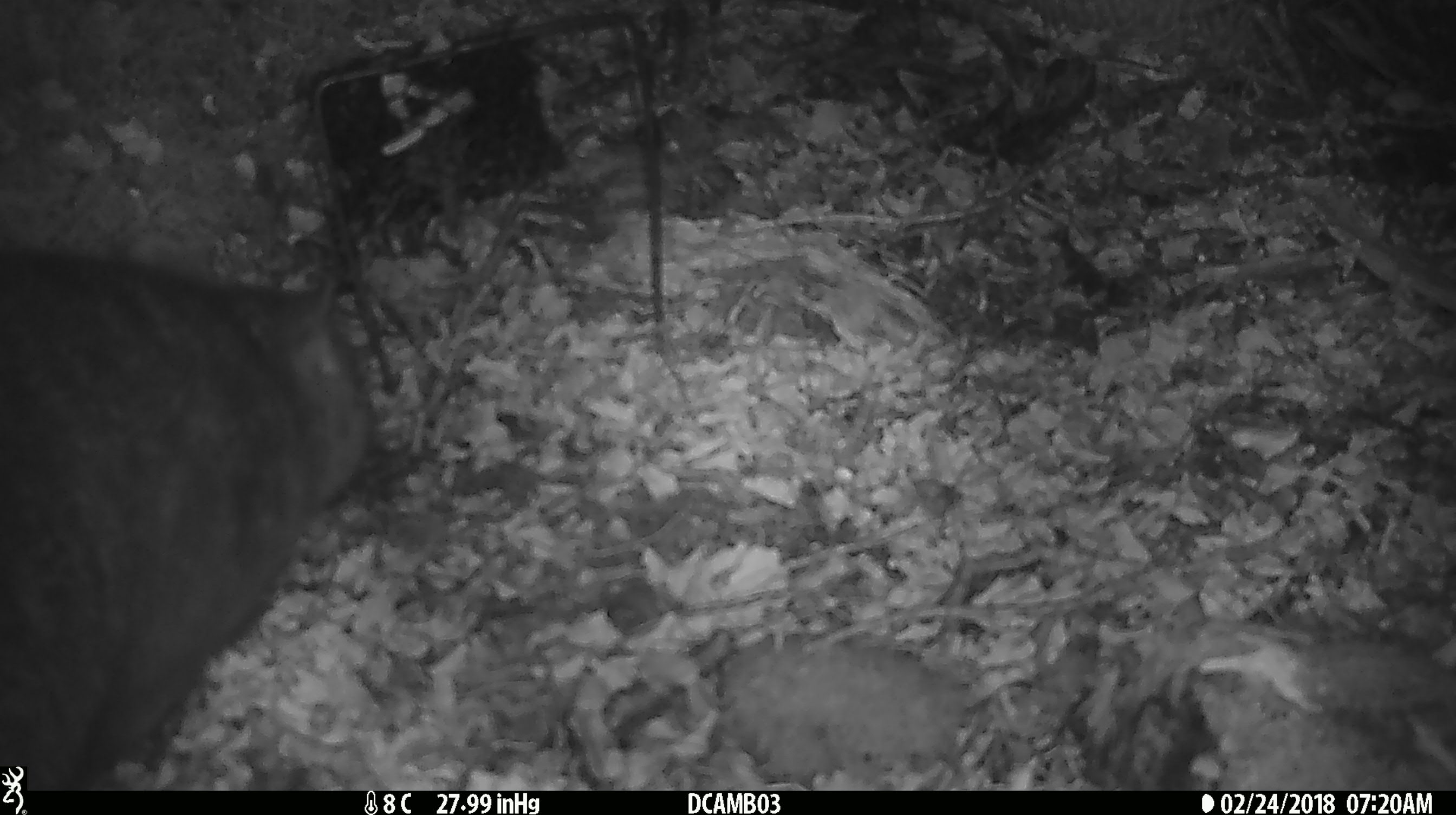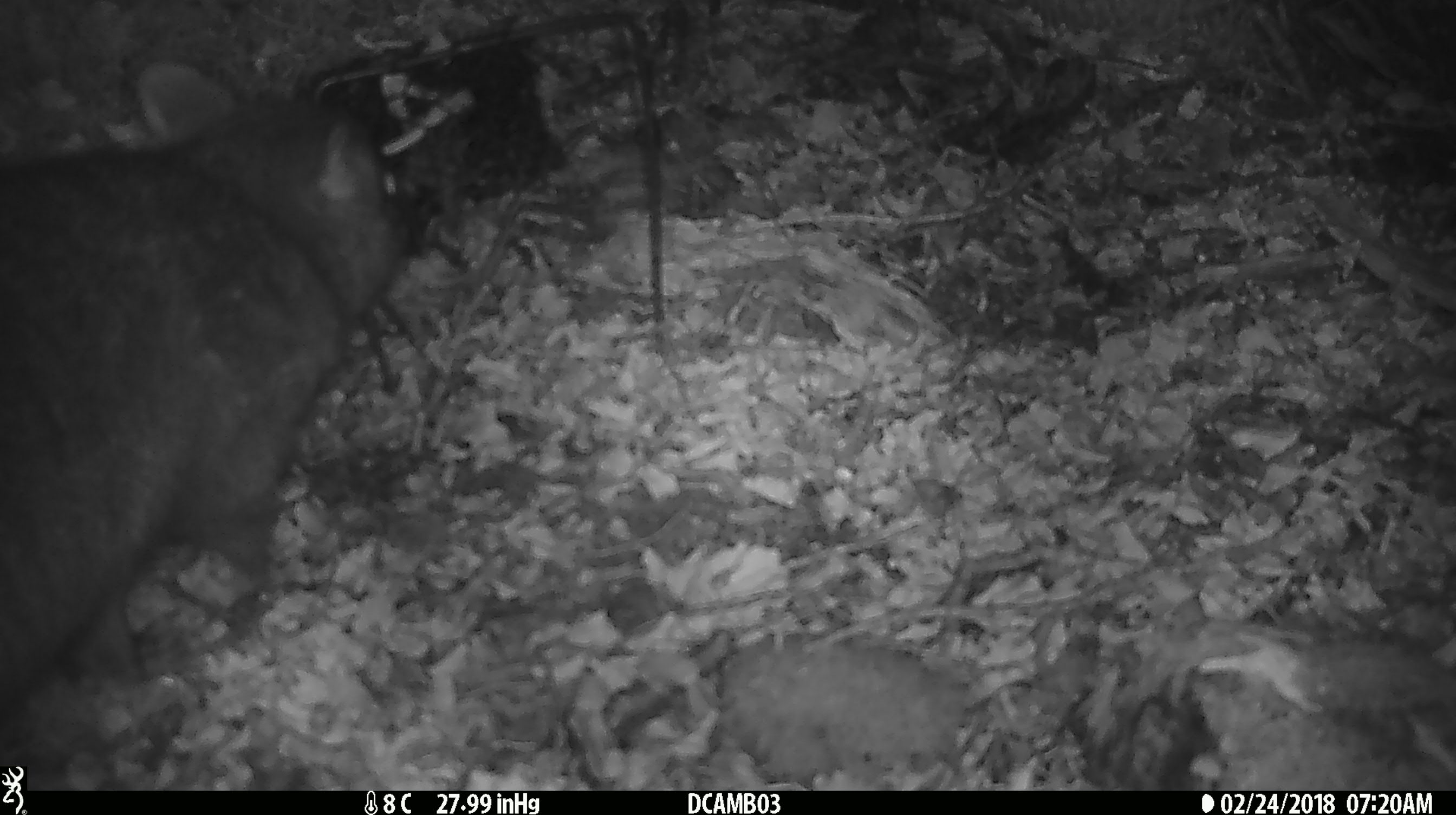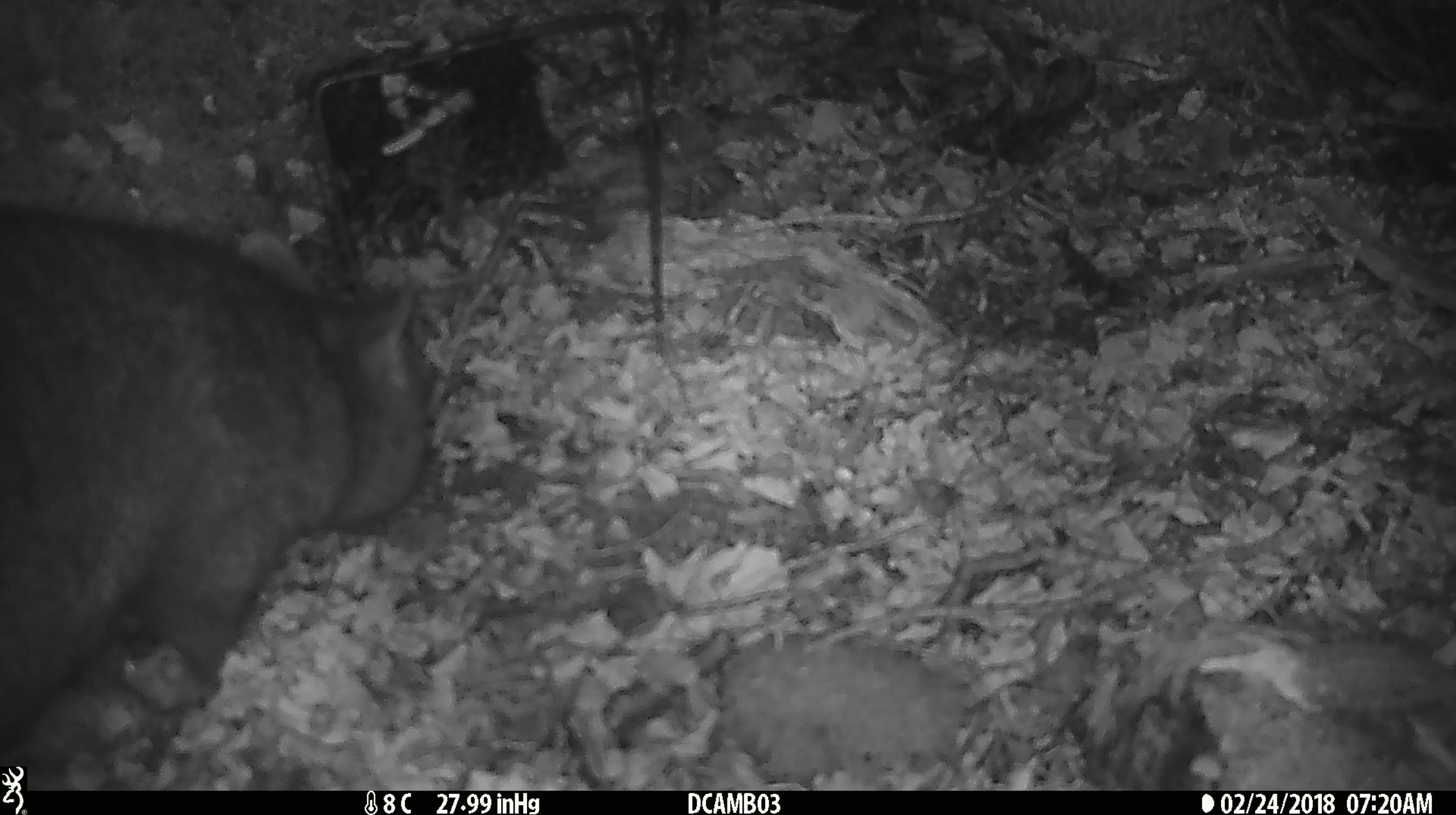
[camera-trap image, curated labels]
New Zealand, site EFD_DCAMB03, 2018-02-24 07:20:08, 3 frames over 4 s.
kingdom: Animalia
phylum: Chordata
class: Mammalia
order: Diprotodontia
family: Phalangeridae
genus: Trichosurus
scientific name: Trichosurus vulpecula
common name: common brushtail possum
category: possum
Possum (common brushtail possum) (Trichosurus vulpecula).